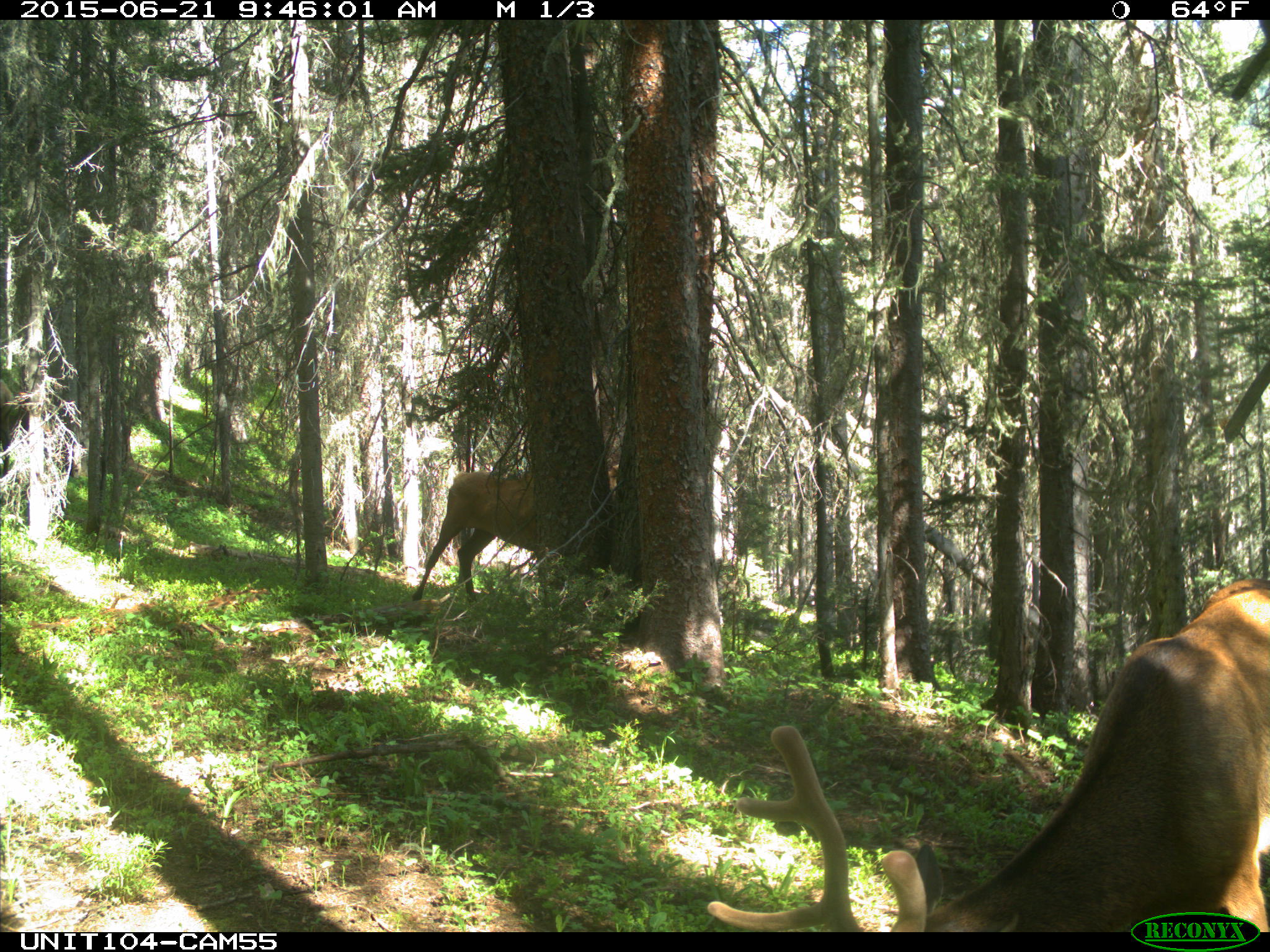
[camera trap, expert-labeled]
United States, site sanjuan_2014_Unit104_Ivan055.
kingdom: Animalia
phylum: Chordata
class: Mammalia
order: Artiodactyla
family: Cervidae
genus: Cervus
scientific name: Cervus elaphus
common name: red deer